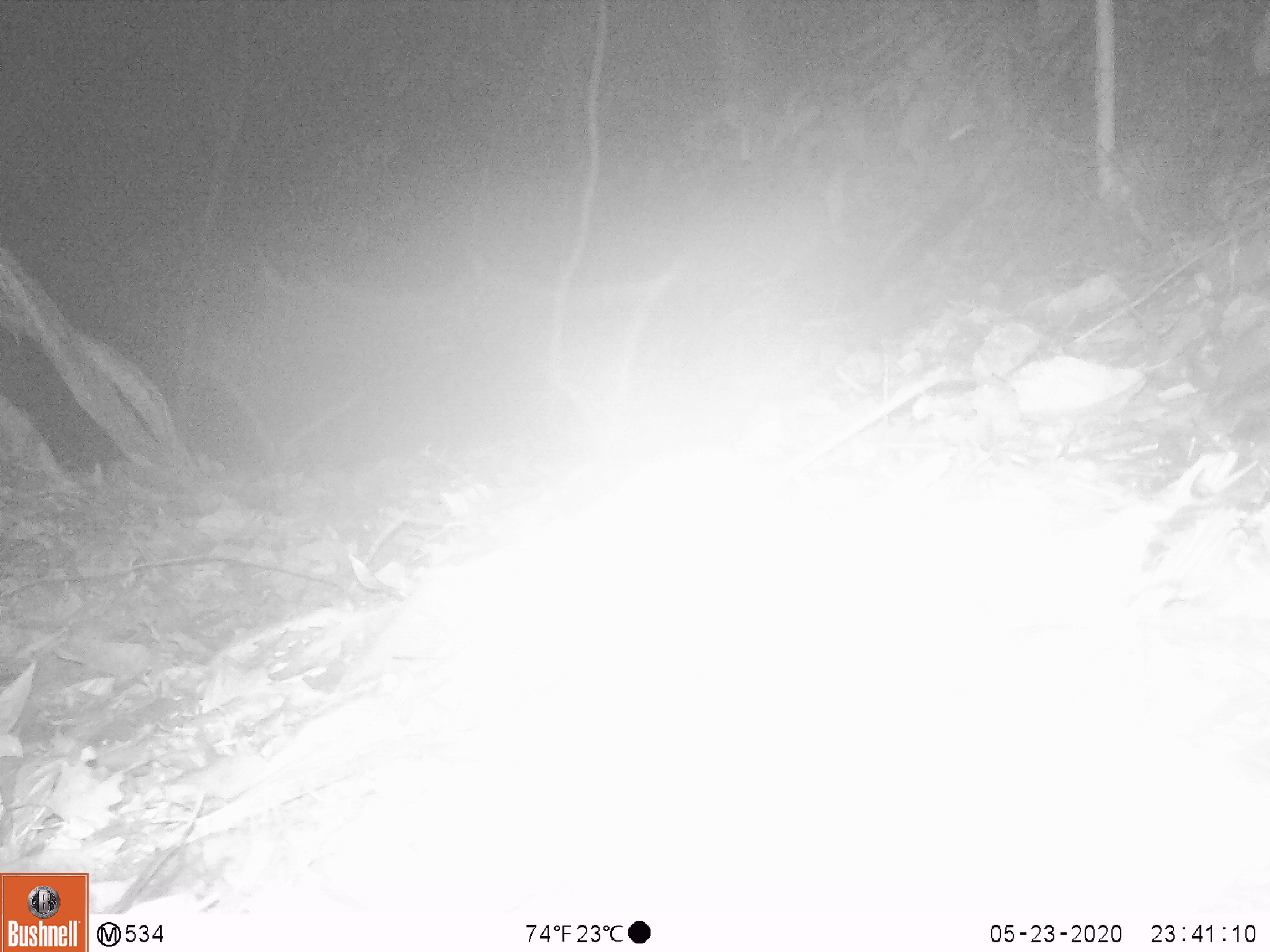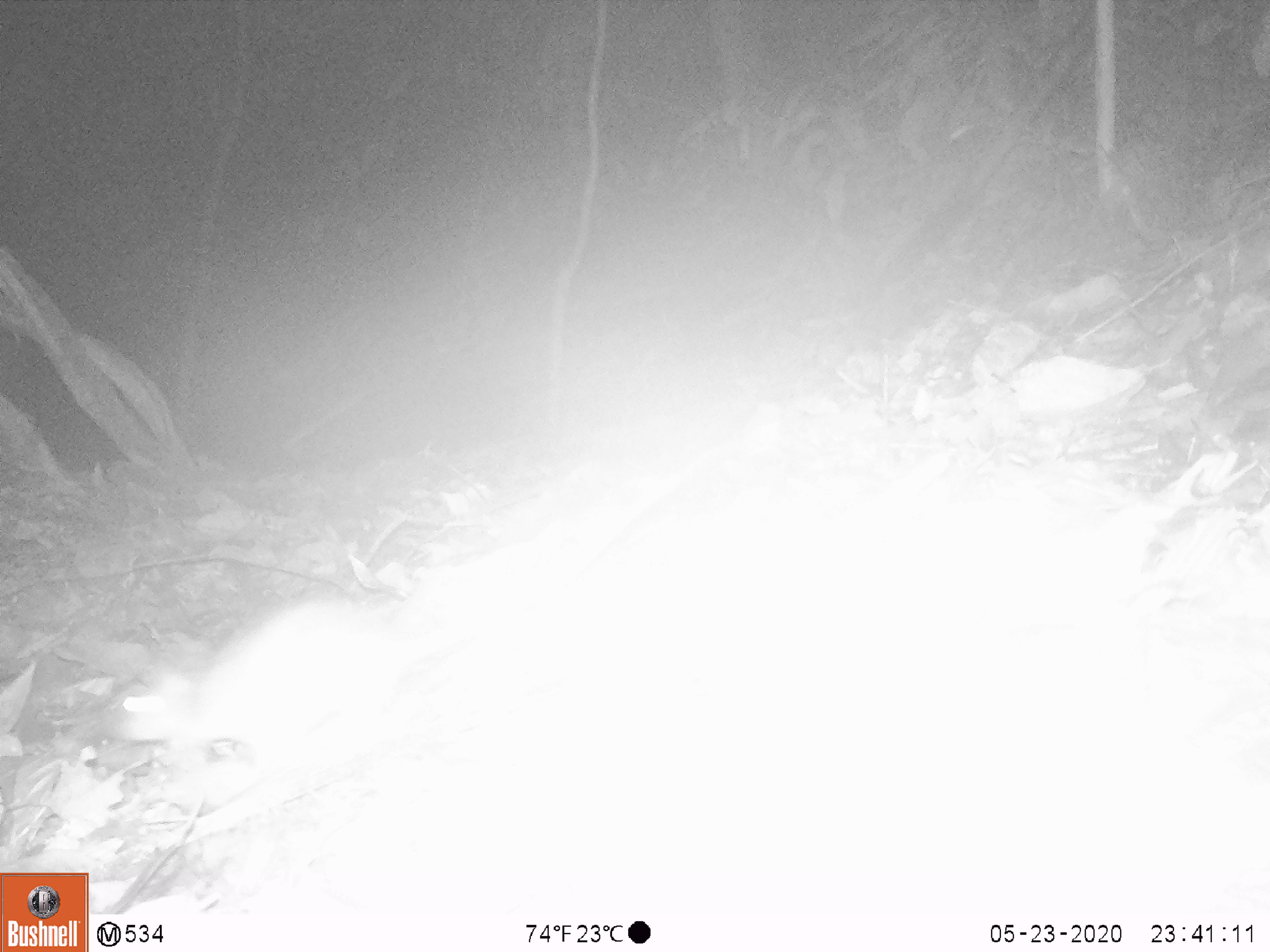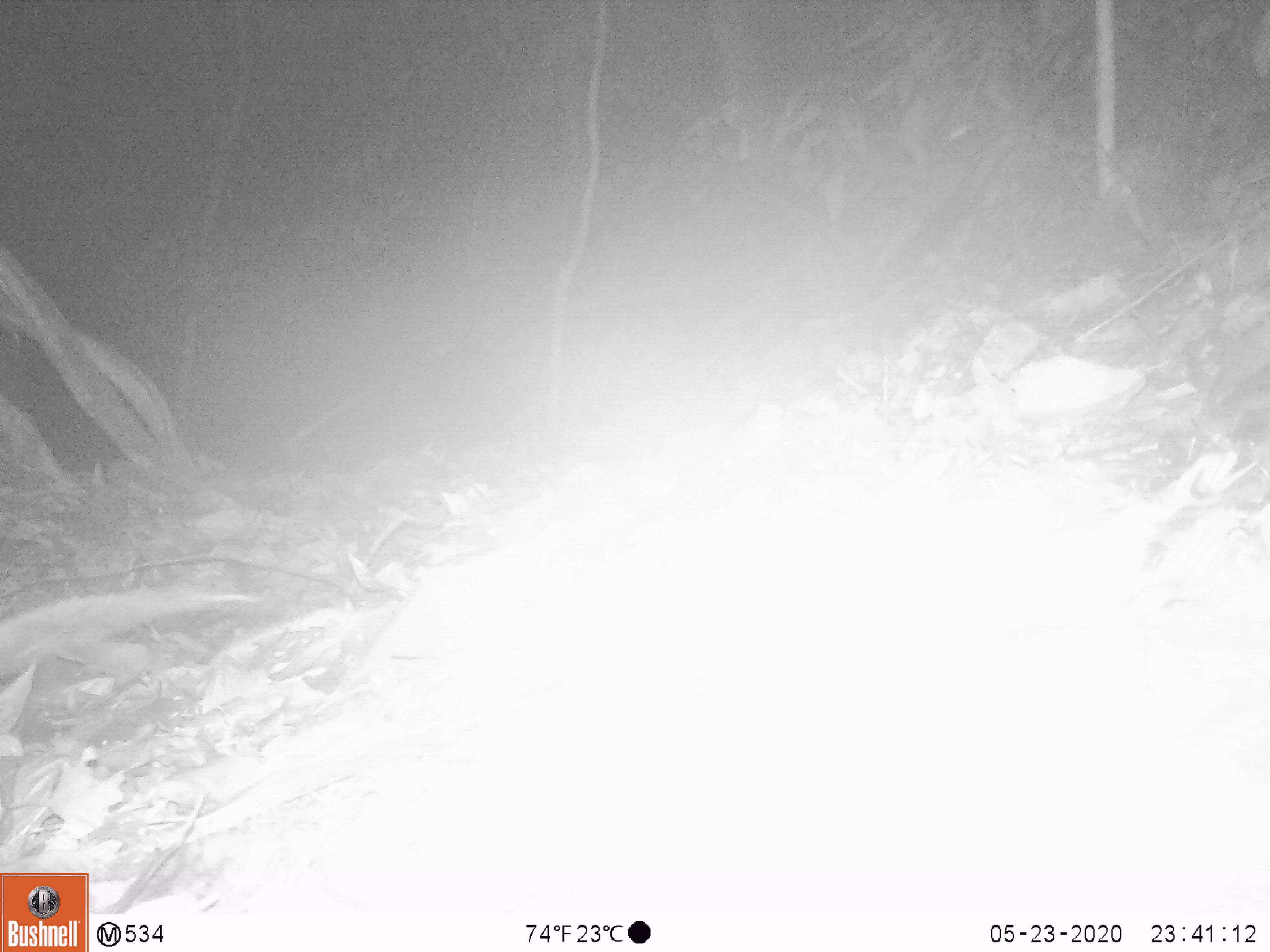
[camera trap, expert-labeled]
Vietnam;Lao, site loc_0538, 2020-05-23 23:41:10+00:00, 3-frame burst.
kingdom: Animalia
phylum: Chordata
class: Mammalia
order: Rodentia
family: Muridae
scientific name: Muridae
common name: old-world mice and rats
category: unidentified murid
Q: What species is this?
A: Unidentified murid (old-world mice and rats) (Muridae).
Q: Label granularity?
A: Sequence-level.